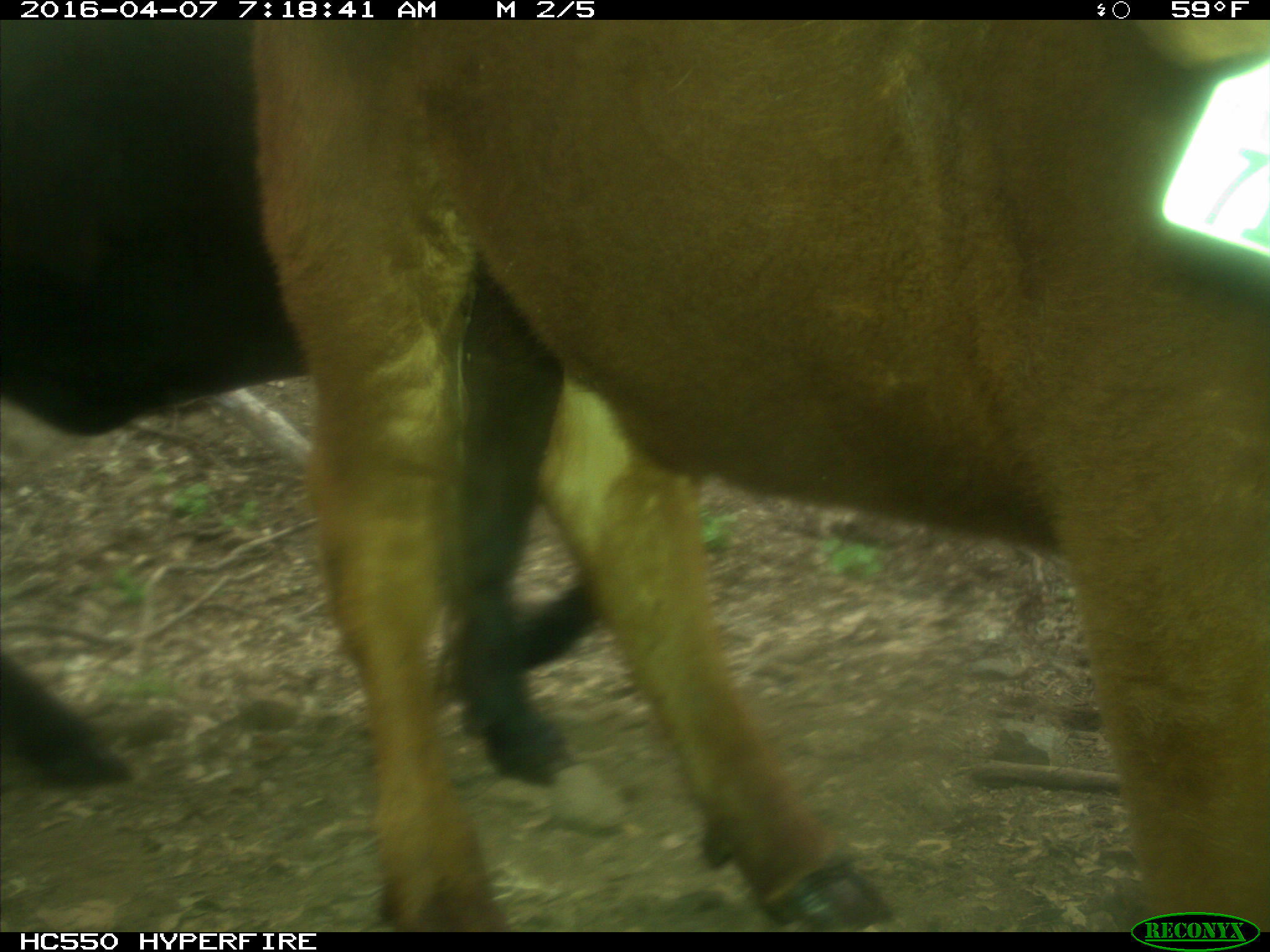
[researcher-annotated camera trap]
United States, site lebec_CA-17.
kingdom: Animalia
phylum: Chordata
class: Mammalia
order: Artiodactyla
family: Bovidae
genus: Bos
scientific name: Bos taurus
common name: domestic cow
Bos taurus (domestic cow).